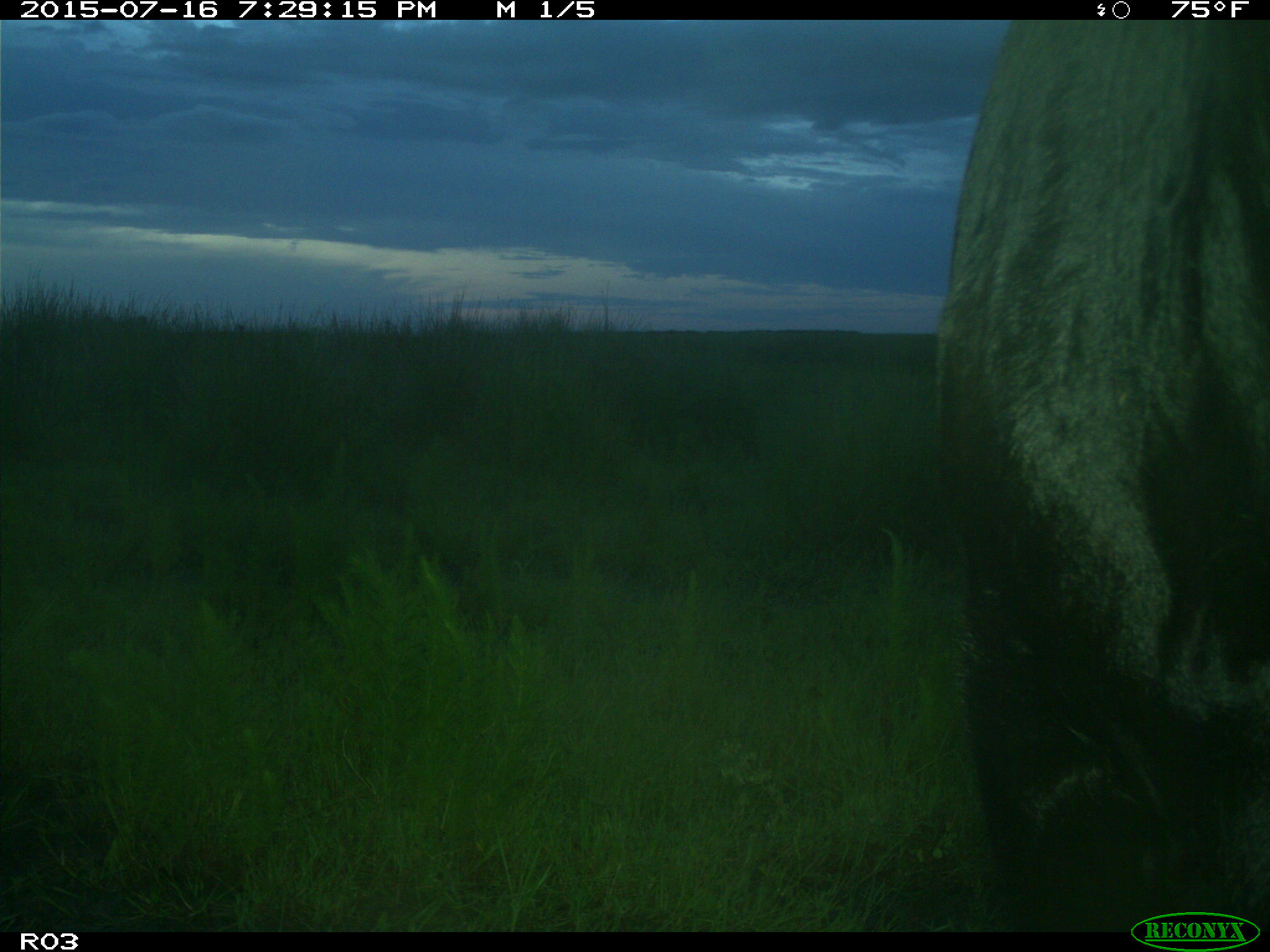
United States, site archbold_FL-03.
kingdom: Animalia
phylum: Chordata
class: Mammalia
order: Artiodactyla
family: Bovidae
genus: Bos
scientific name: Bos taurus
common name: domestic cow